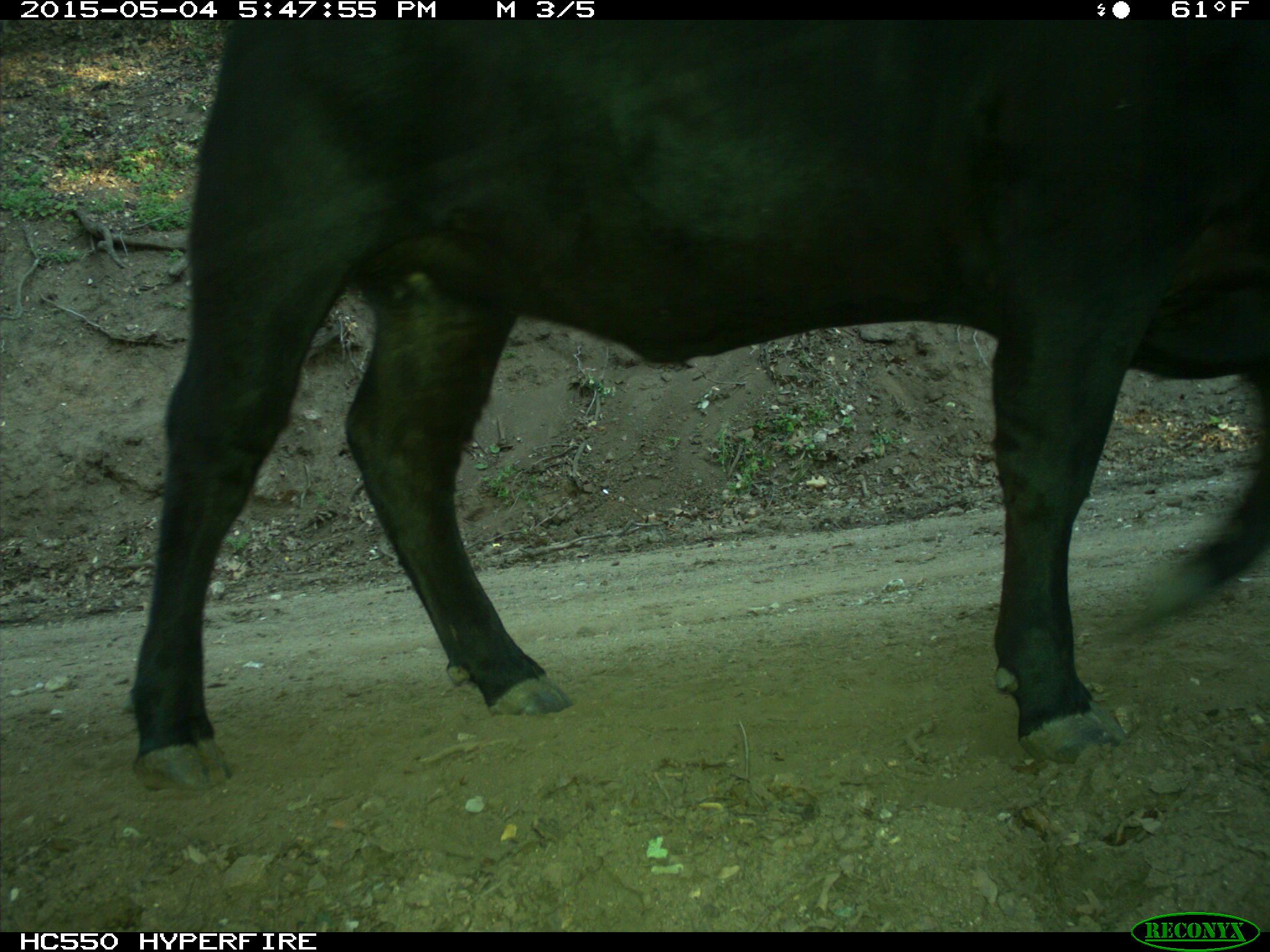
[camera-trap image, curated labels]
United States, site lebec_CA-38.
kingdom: Animalia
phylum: Chordata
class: Mammalia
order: Artiodactyla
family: Bovidae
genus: Bos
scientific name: Bos taurus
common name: domestic cow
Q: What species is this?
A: Bos taurus (domestic cow).